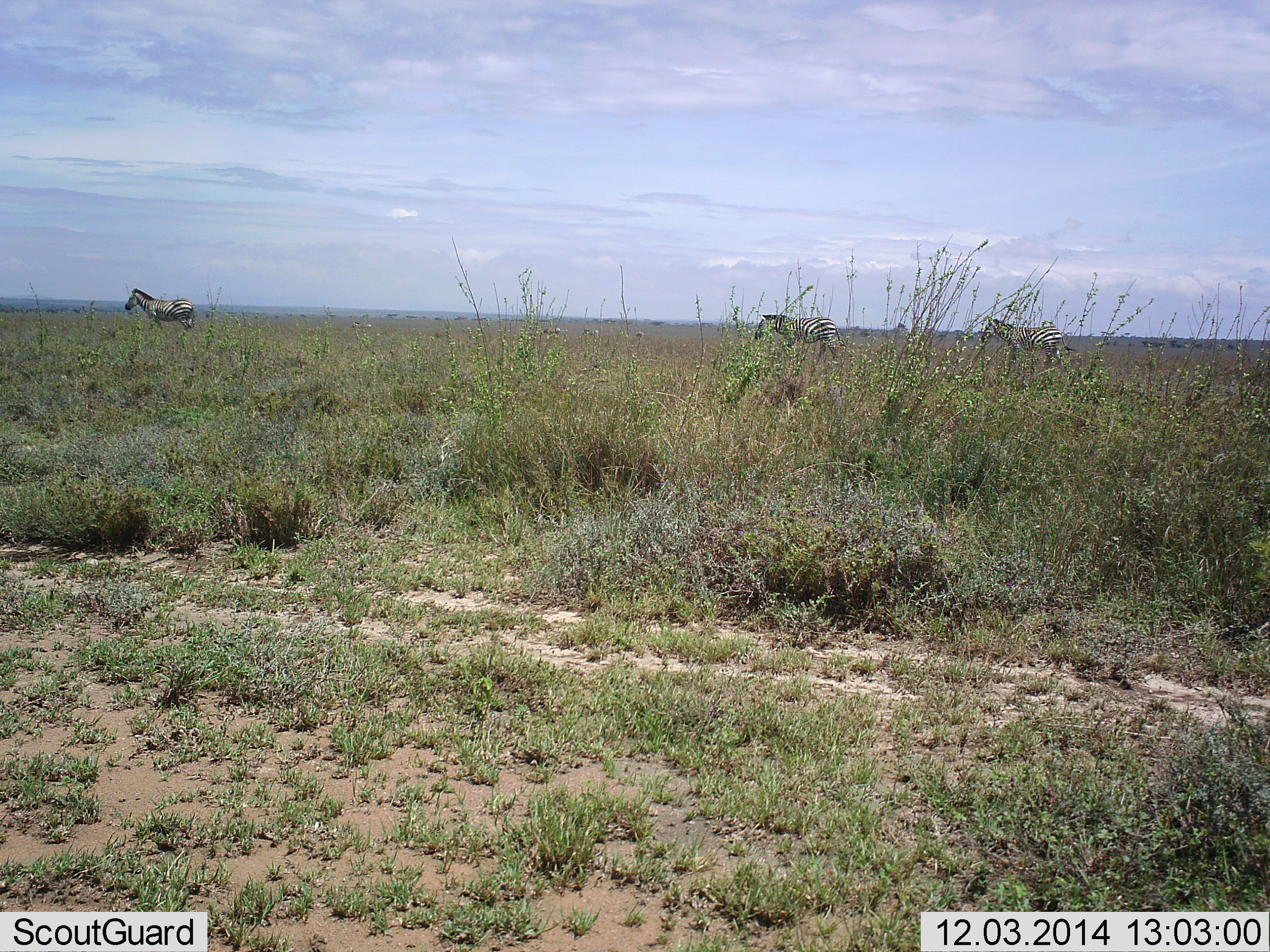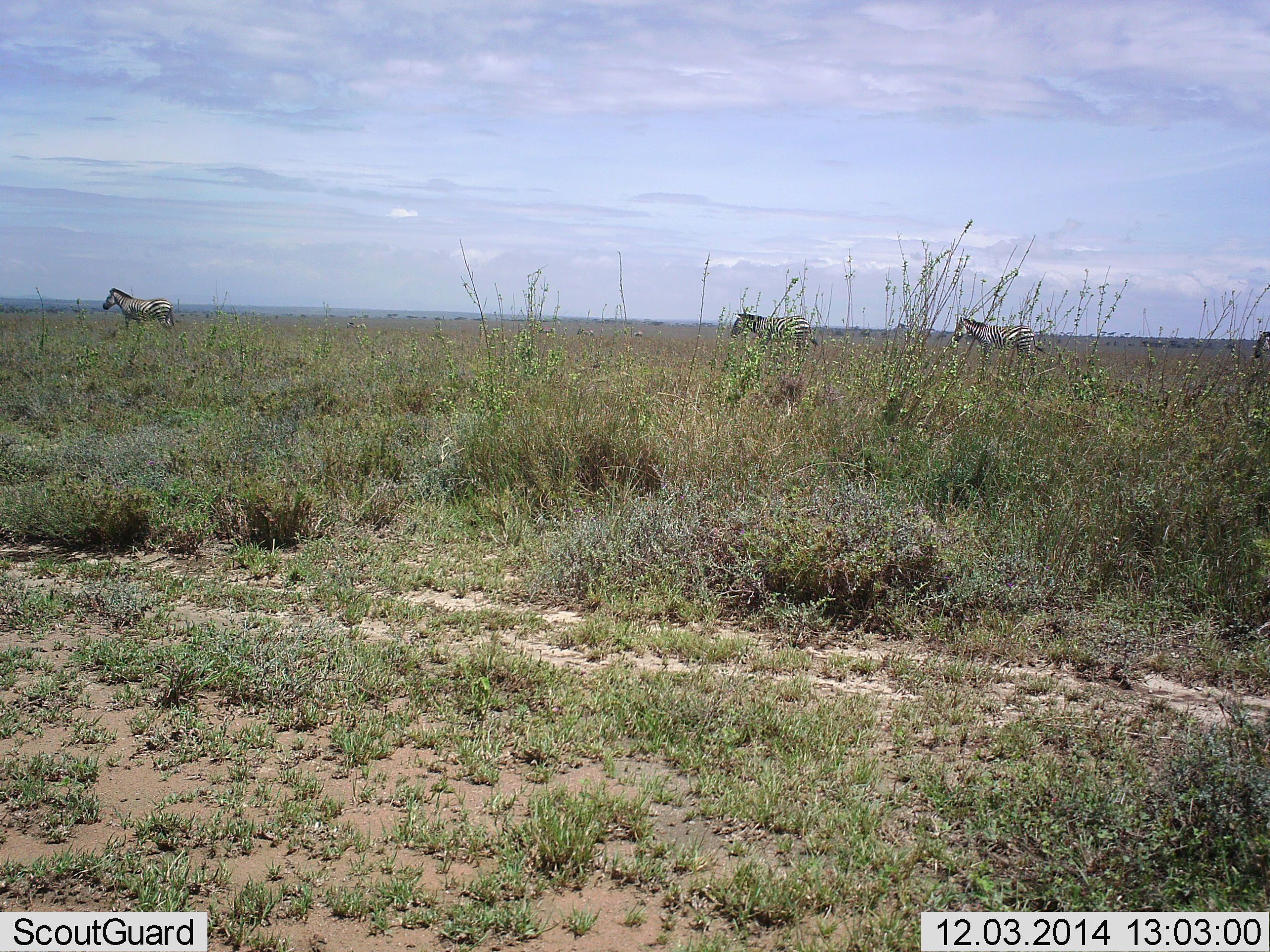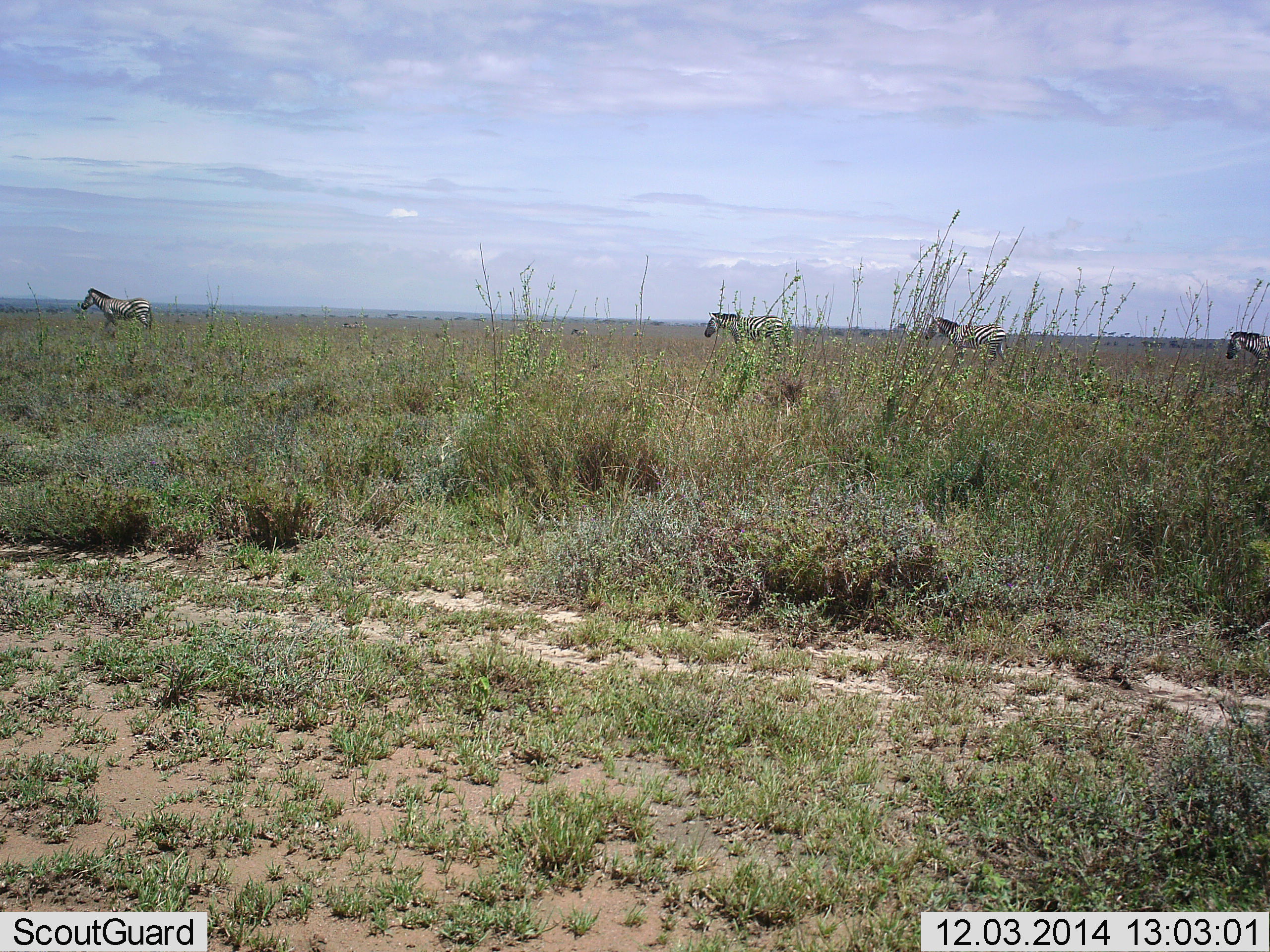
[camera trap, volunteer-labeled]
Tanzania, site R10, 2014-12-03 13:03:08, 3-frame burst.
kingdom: Animalia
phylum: Chordata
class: Mammalia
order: Perissodactyla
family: Equidae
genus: Equus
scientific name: Equus quagga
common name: plains zebra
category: zebra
Zebra (plains zebra) (Equus quagga), count 4. Behavior (volunteer vote fractions): standing 10%, resting 0%, moving 100%, interacting 0%. Young present (vote fraction): 0%. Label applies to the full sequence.